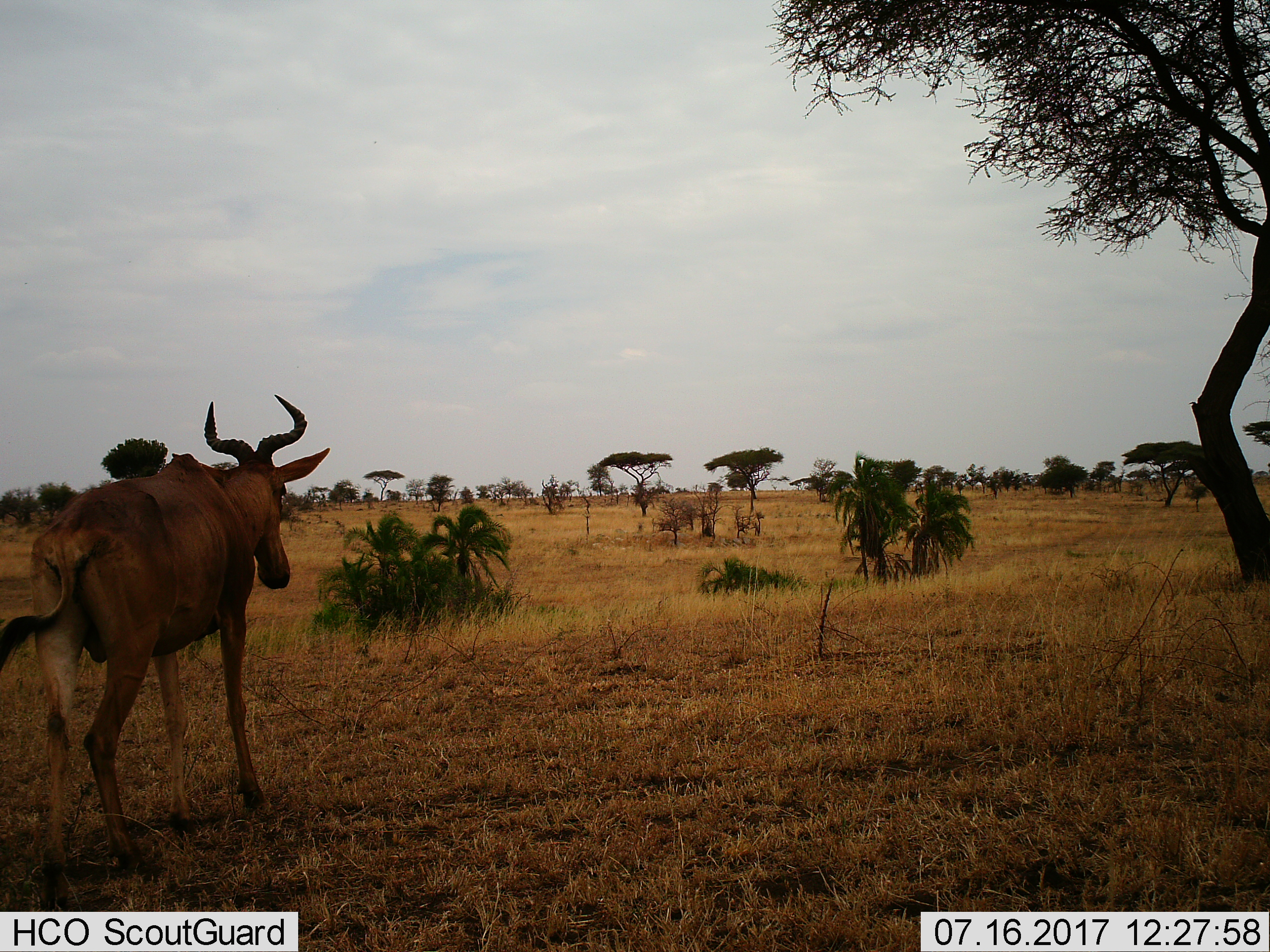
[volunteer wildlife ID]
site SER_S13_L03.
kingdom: Animalia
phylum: Chordata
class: Mammalia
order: Artiodactyla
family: Bovidae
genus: Alcelaphus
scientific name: Alcelaphus buselaphus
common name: hartebeest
Hartebeest (Alcelaphus buselaphus), count 1. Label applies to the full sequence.